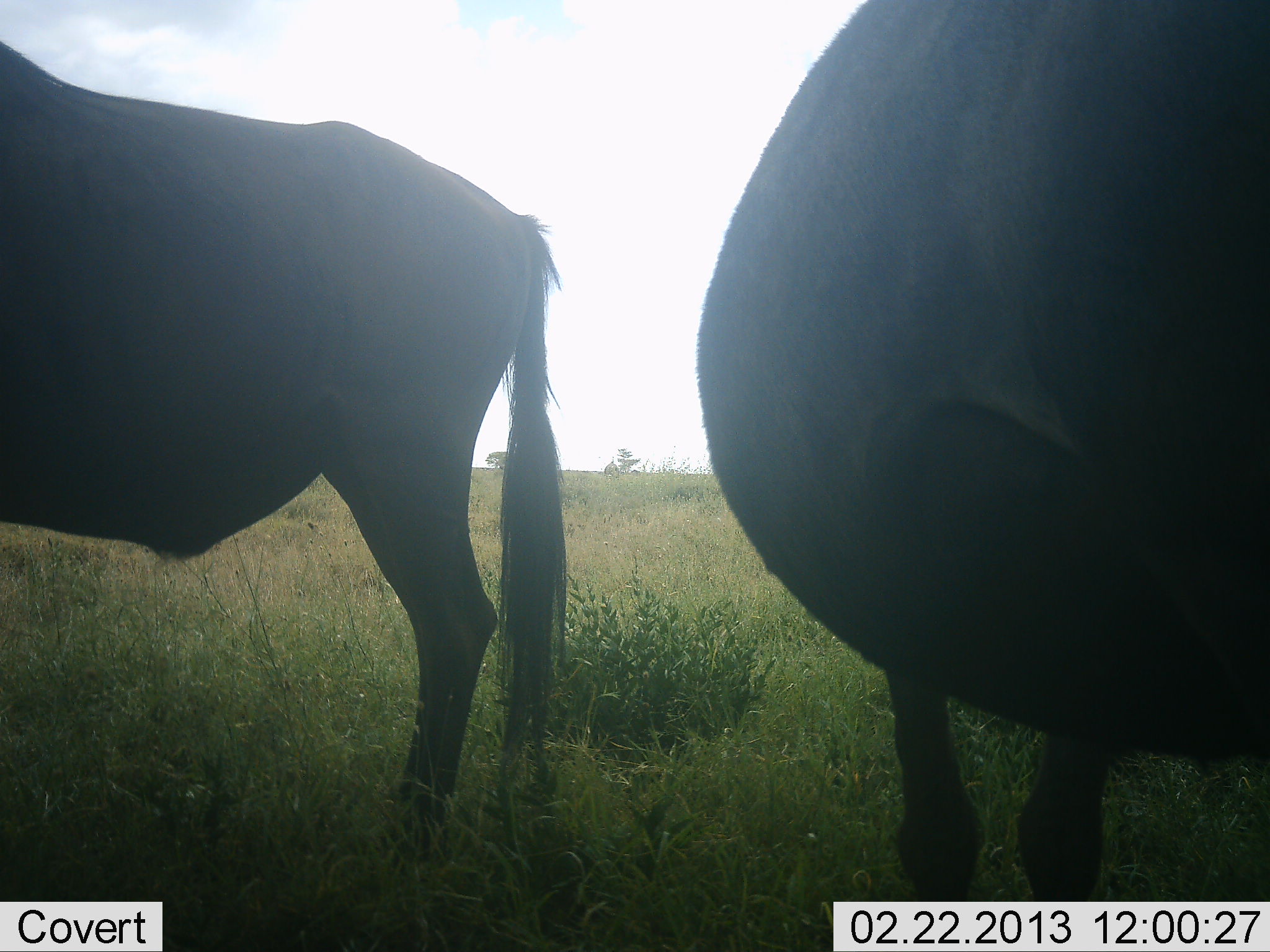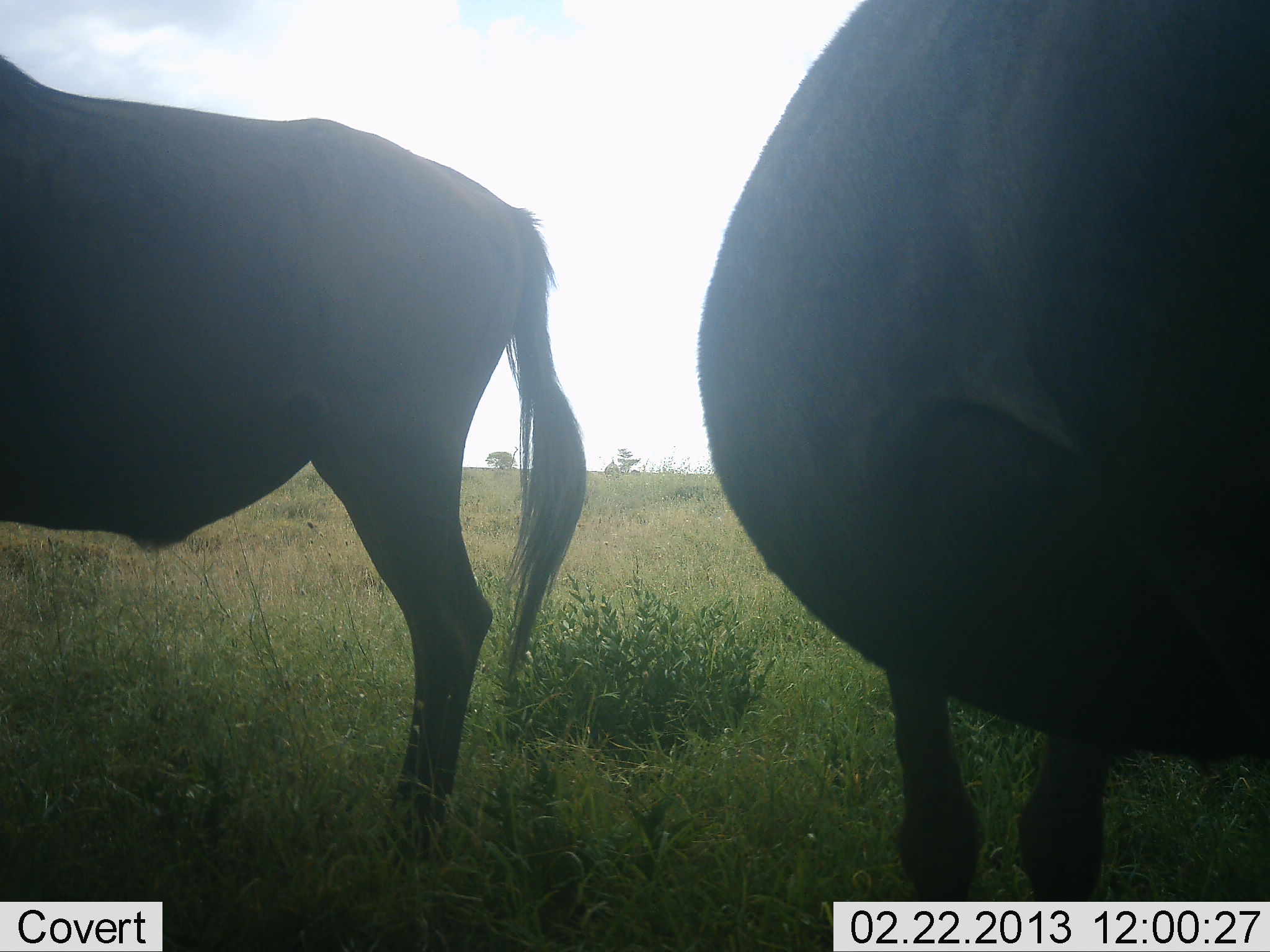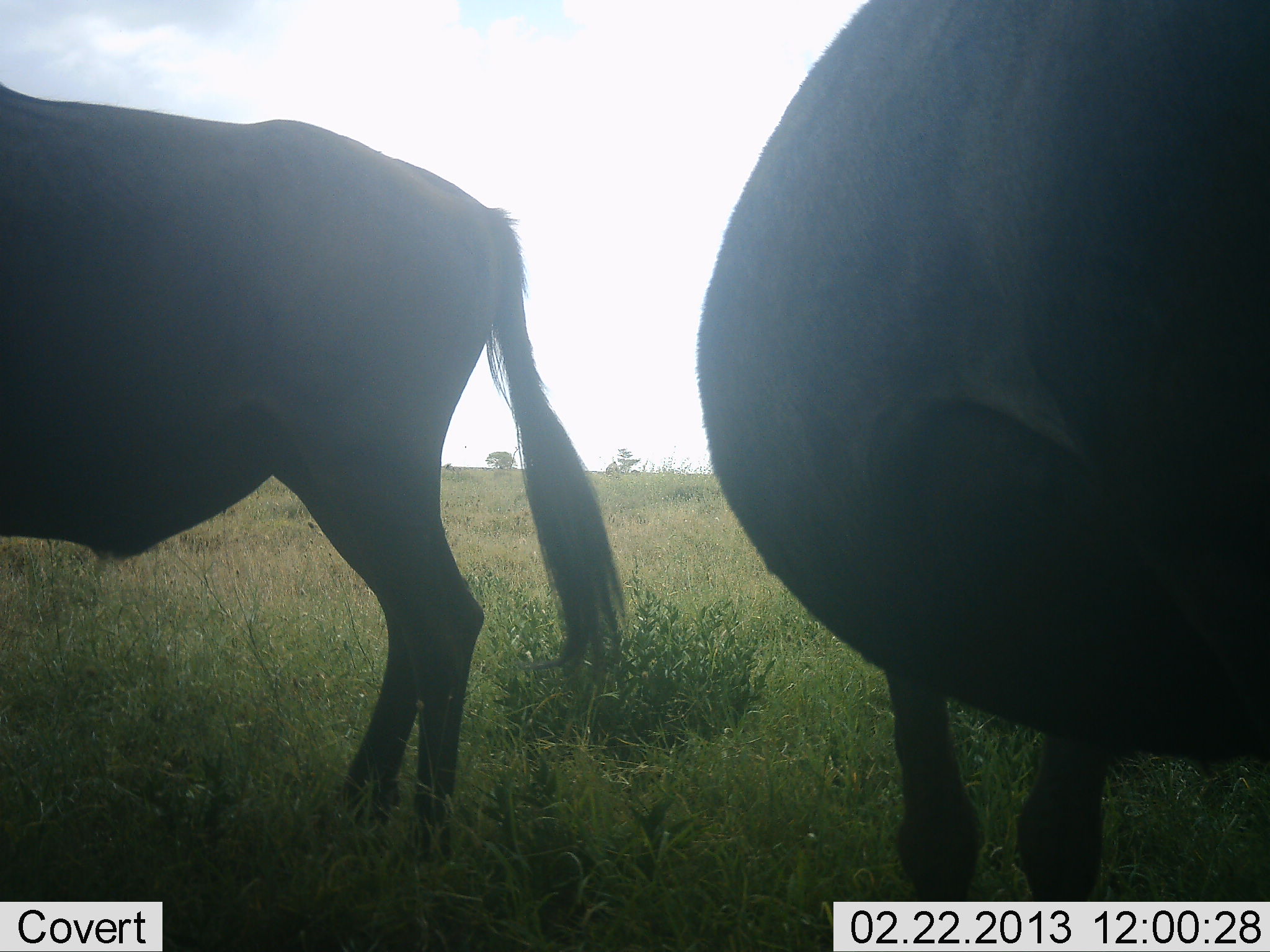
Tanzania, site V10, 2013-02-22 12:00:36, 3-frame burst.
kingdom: Animalia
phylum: Chordata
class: Mammalia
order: Artiodactyla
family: Bovidae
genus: Connochaetes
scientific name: Connochaetes taurinus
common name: blue wildebeest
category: wildebeest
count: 2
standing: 100%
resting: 6%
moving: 0%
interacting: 0%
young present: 0%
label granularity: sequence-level